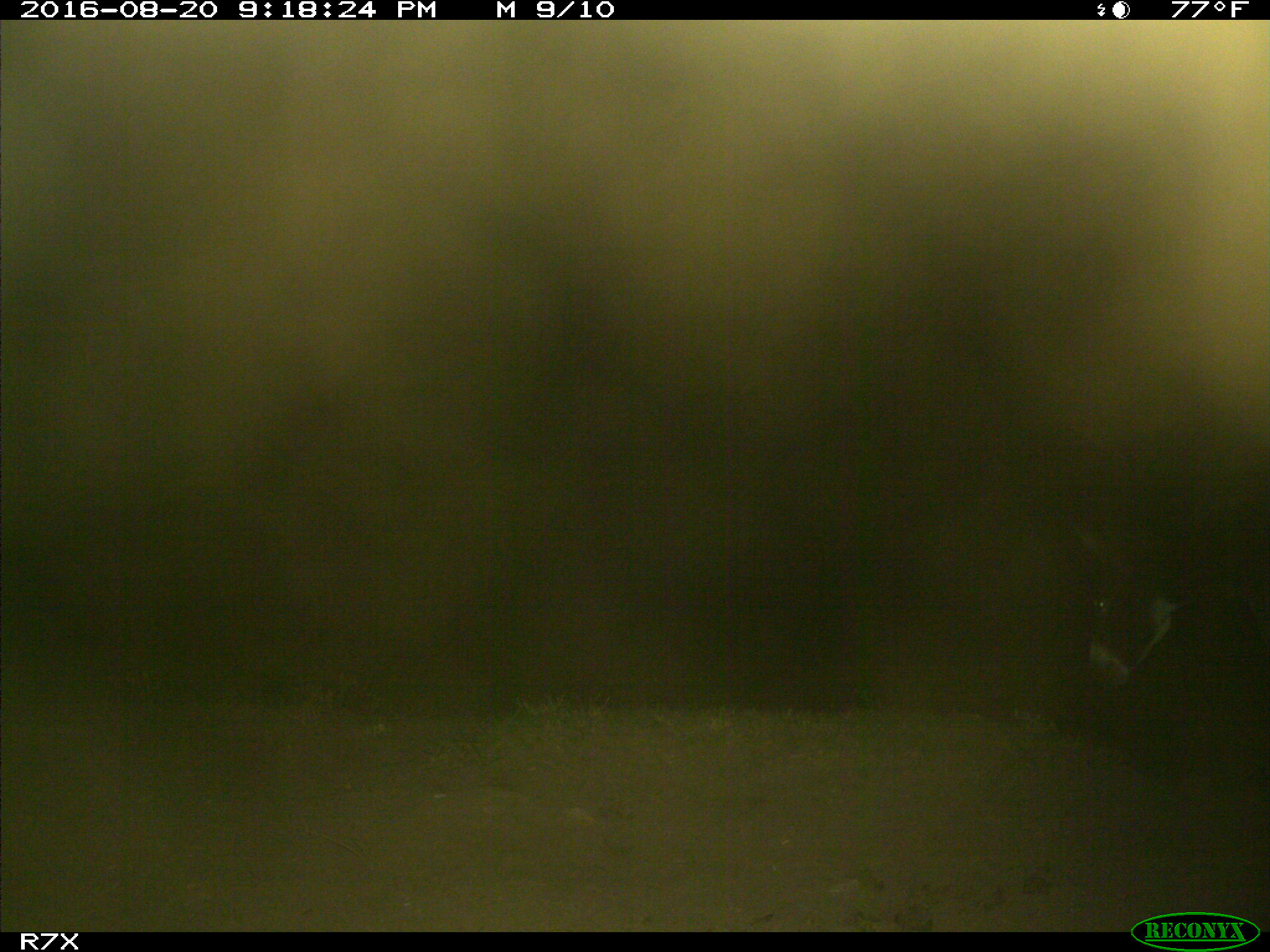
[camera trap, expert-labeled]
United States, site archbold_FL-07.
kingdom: Animalia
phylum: Chordata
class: Mammalia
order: Perissodactyla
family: Equidae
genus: Equus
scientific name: Equus africanus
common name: african wild ass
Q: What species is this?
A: Equus africanus (african wild ass).